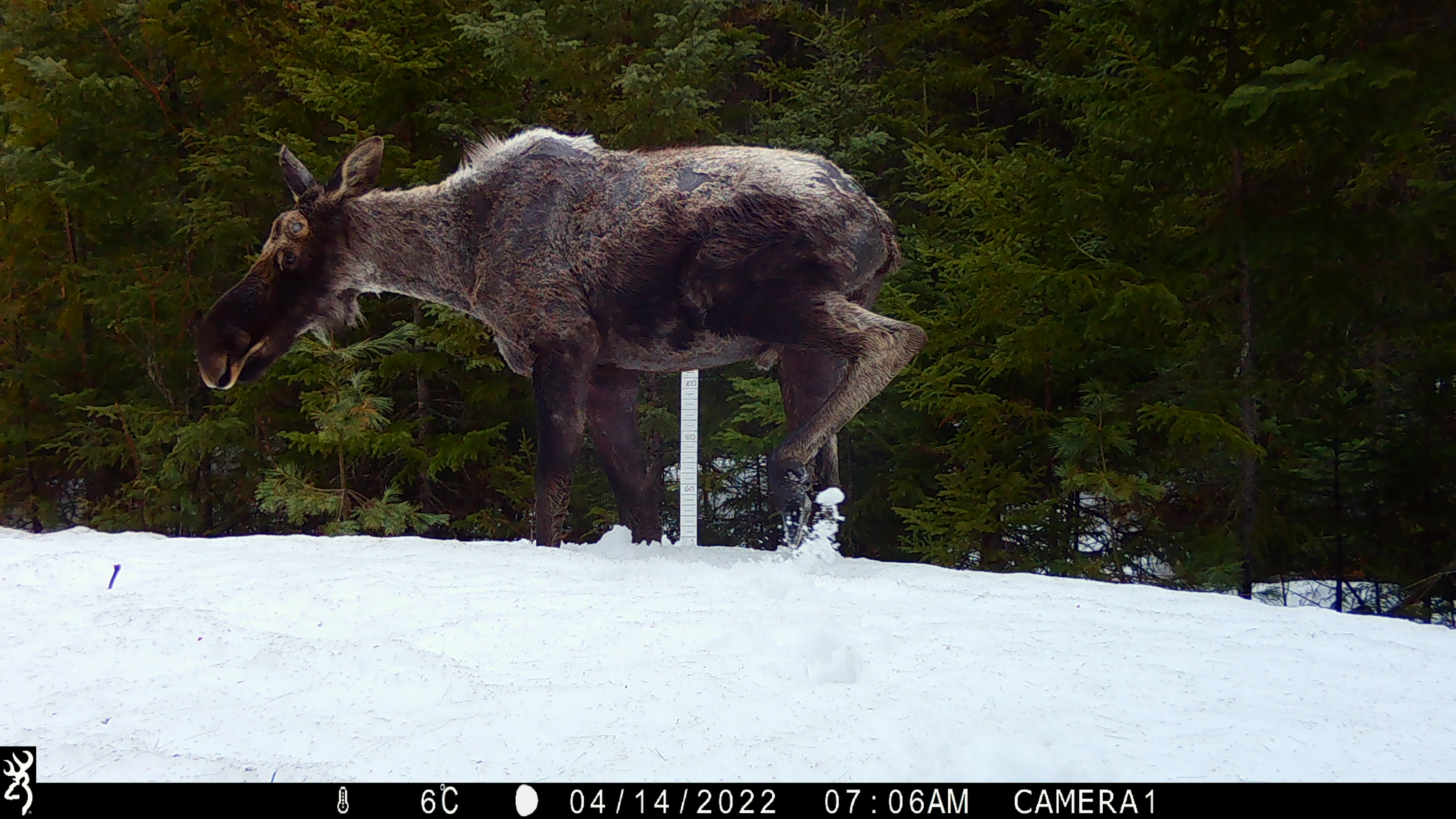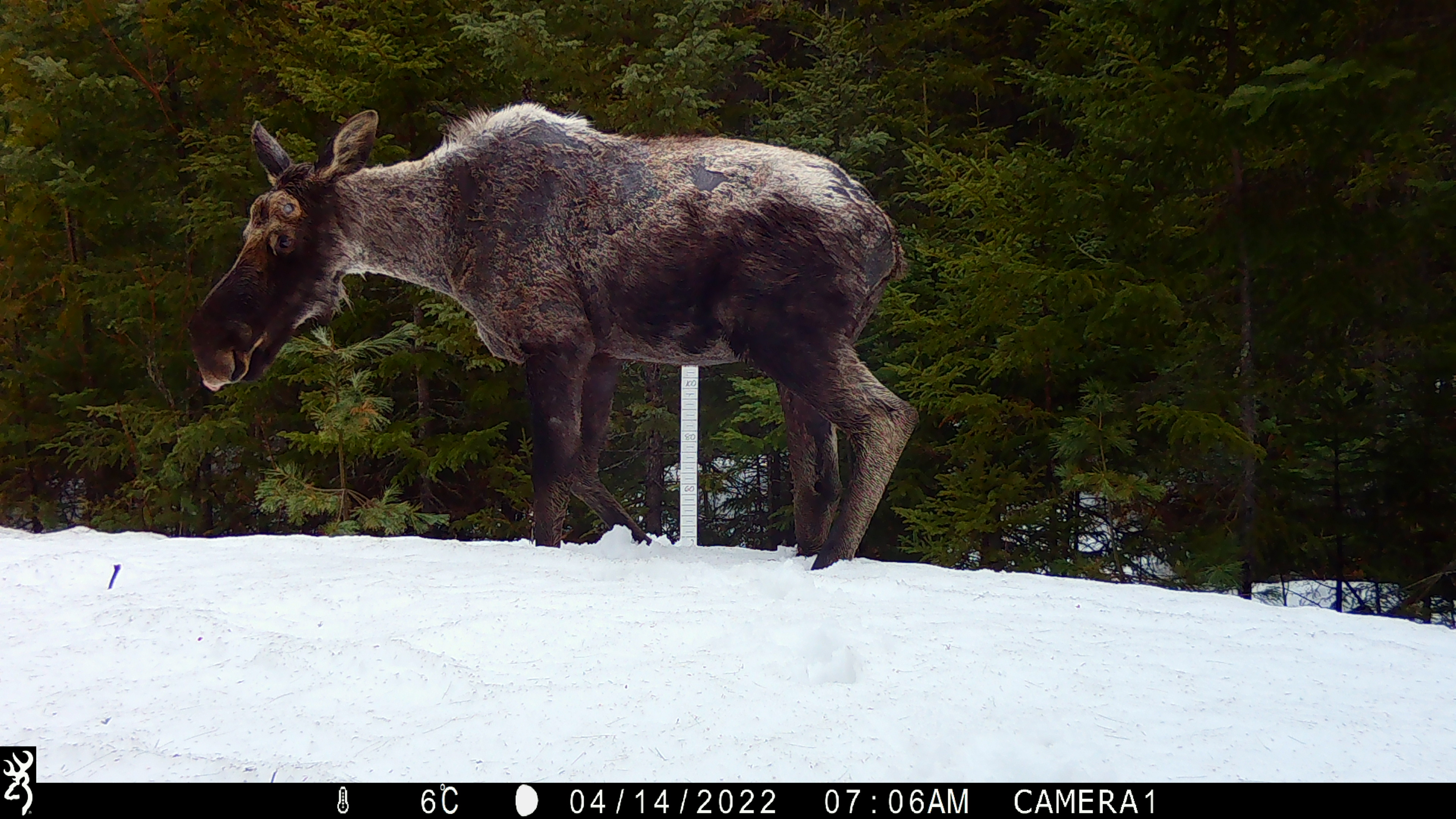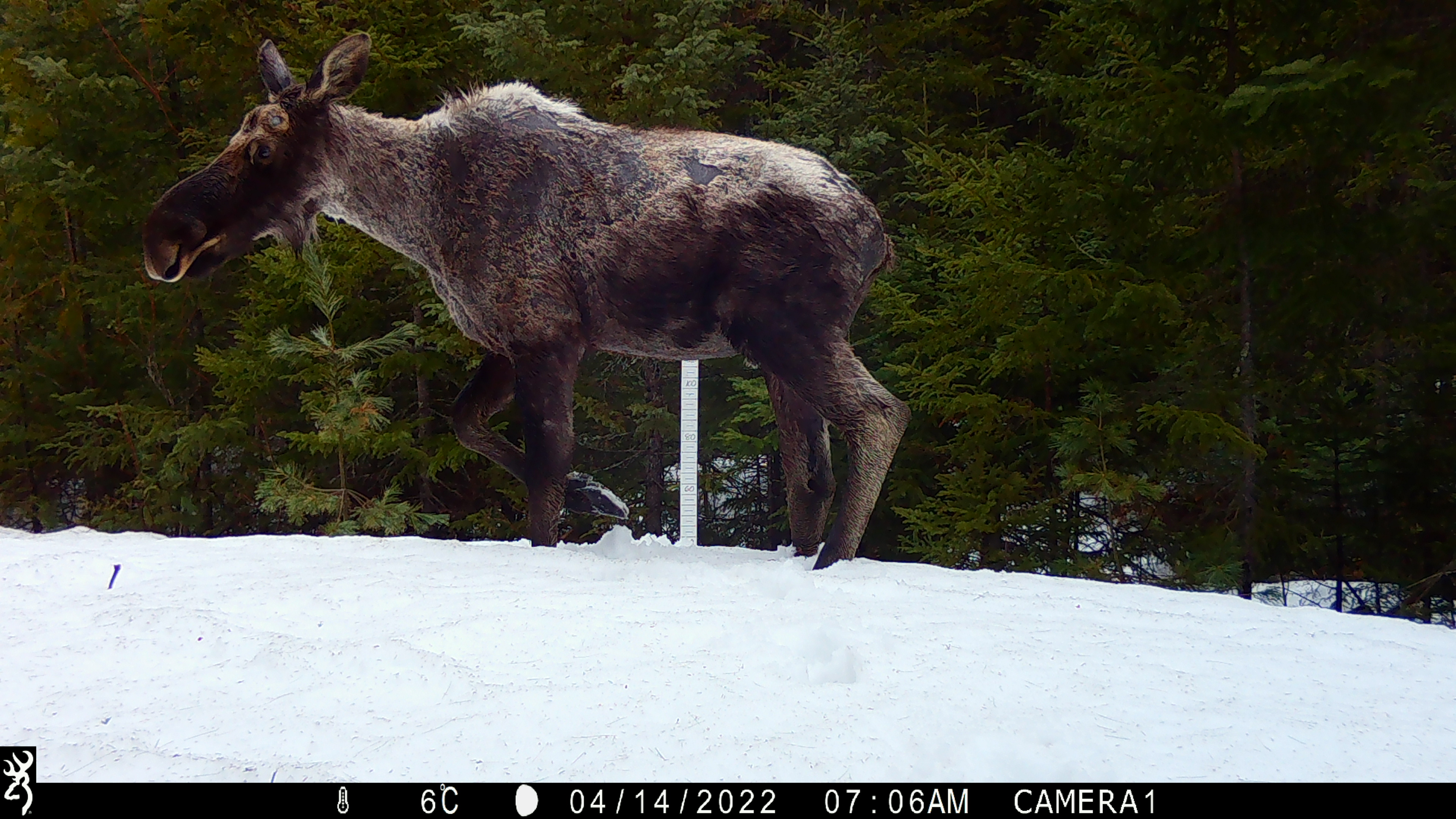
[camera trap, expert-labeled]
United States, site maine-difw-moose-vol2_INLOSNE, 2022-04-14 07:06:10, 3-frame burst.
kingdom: Animalia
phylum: Chordata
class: Mammalia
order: Artiodactyla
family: Cervidae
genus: Alces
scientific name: Alces alces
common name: moose